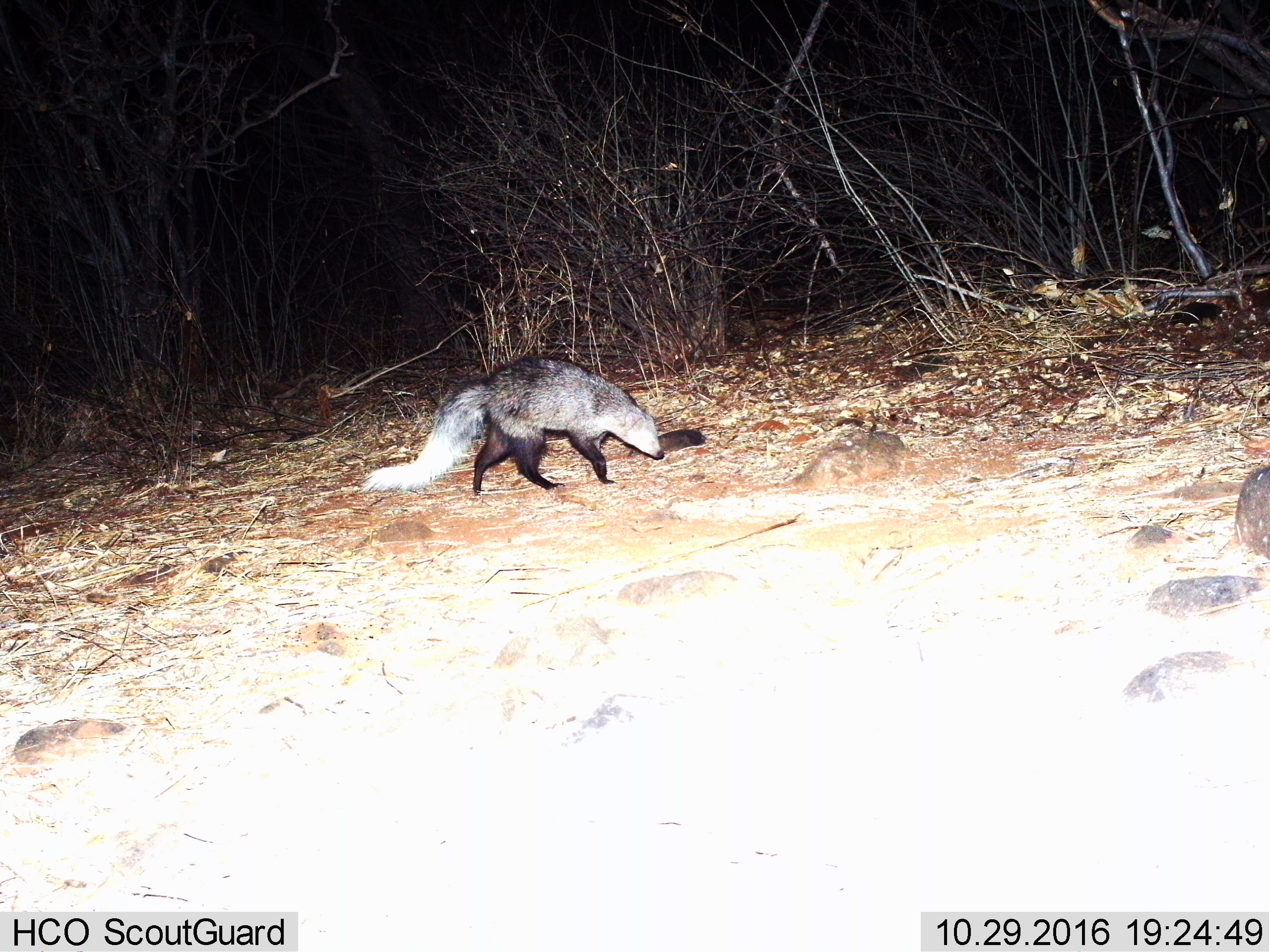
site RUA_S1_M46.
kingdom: Animalia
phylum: Chordata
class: Mammalia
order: Carnivora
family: Herpestidae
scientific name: Herpestidae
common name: mongoose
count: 1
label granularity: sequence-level